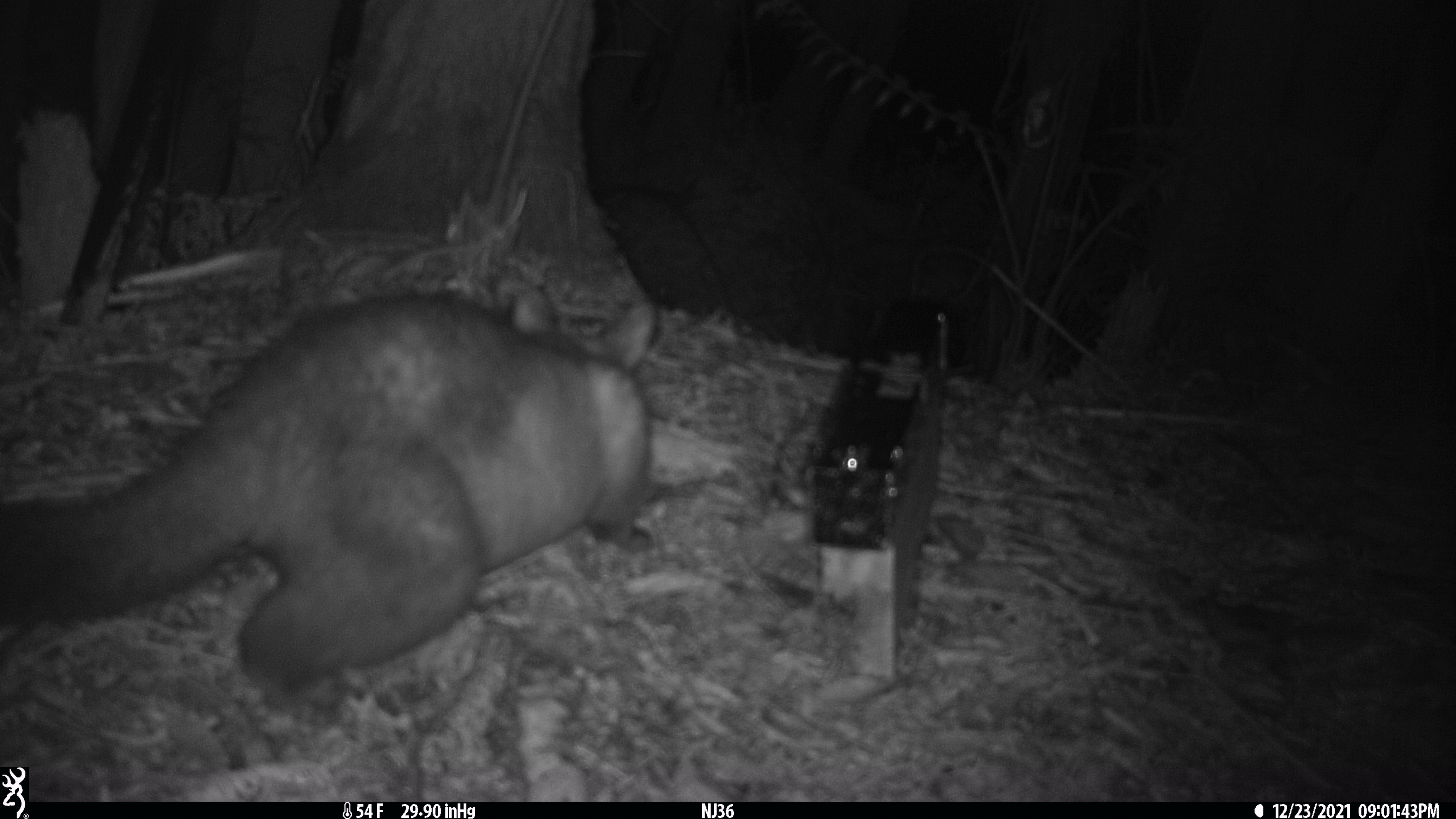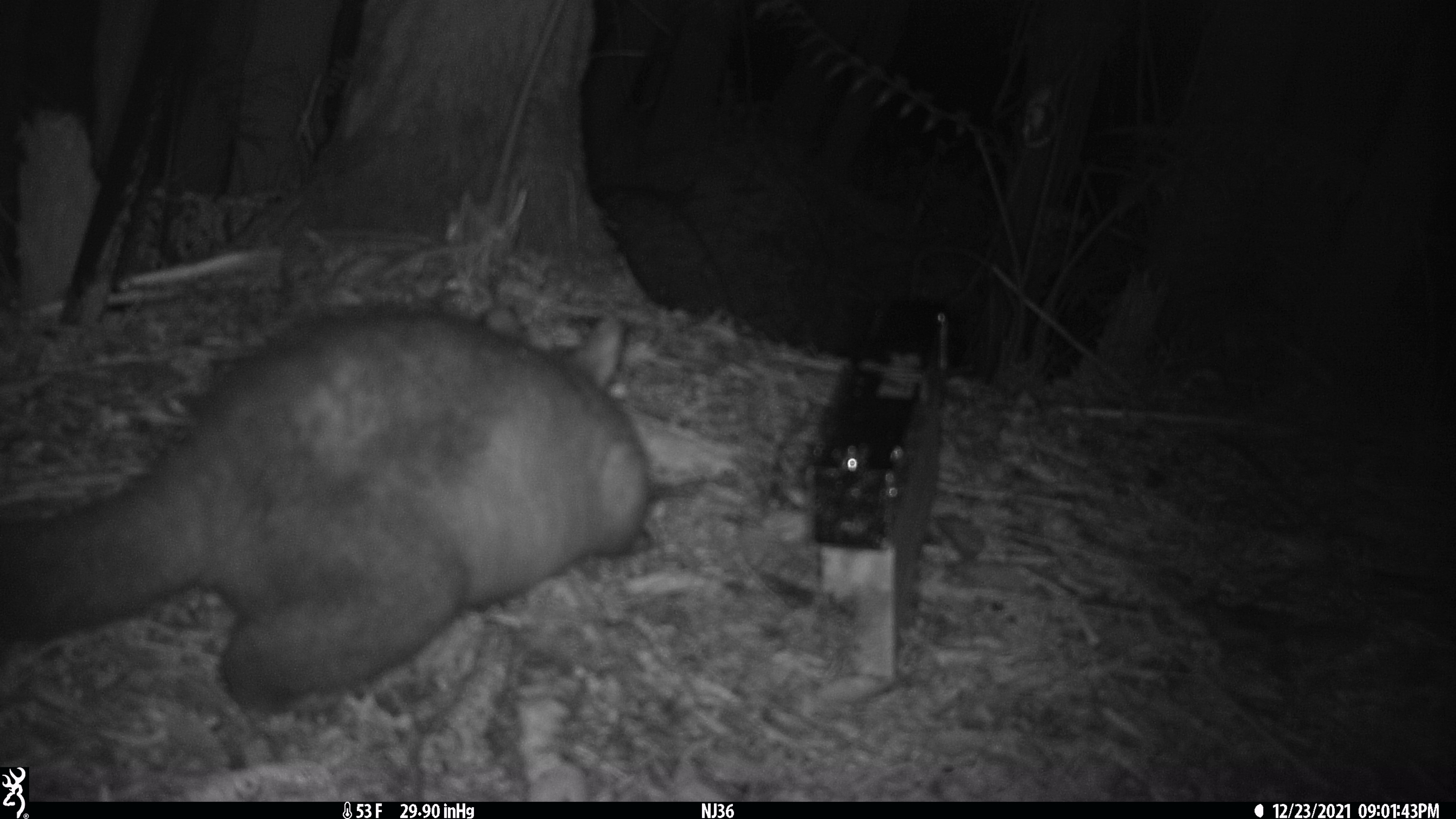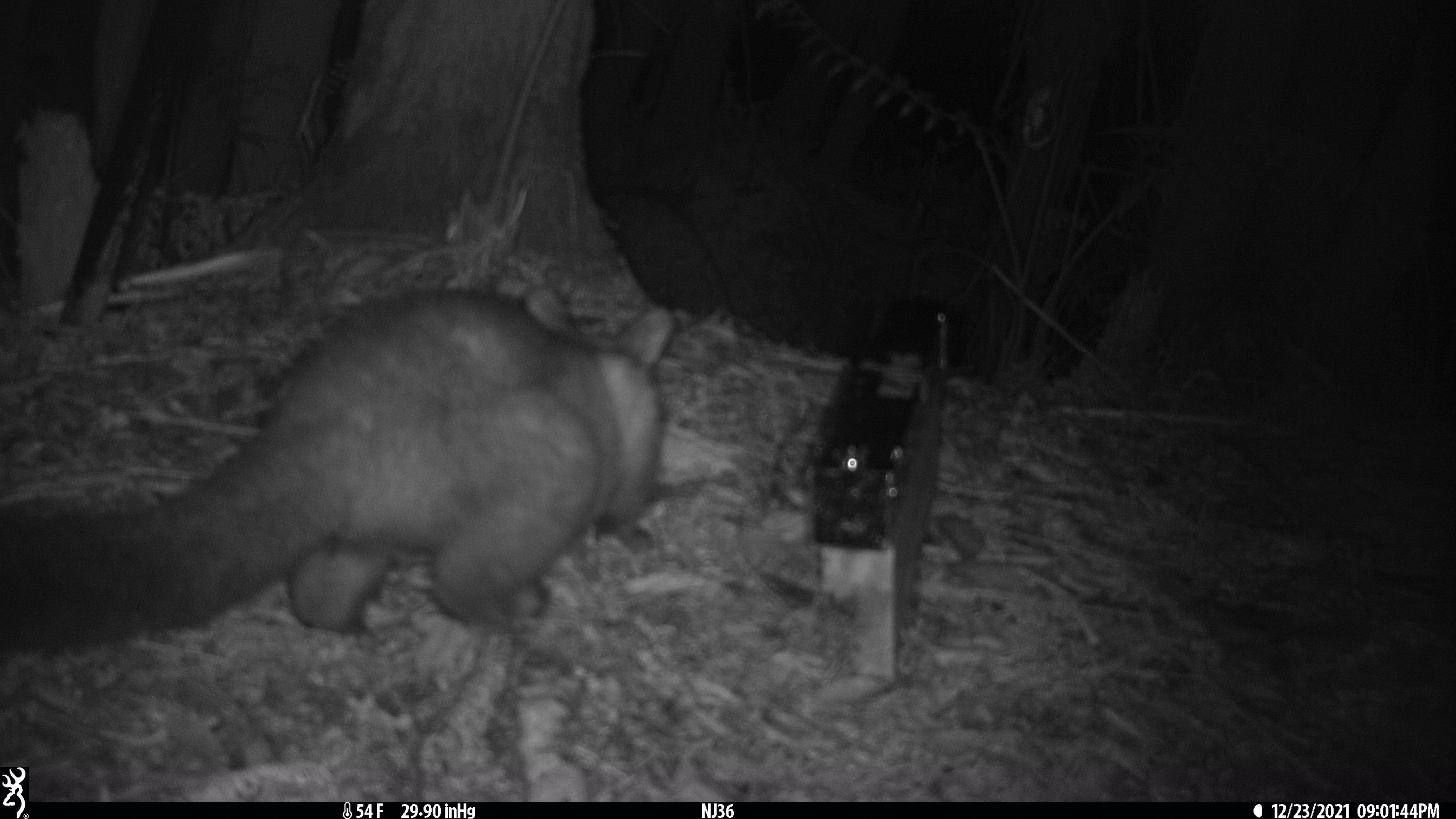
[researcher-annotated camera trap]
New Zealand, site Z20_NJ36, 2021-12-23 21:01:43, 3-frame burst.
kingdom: Animalia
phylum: Chordata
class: Mammalia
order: Diprotodontia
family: Phalangeridae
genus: Trichosurus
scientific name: Trichosurus vulpecula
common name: common brushtail possum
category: possum